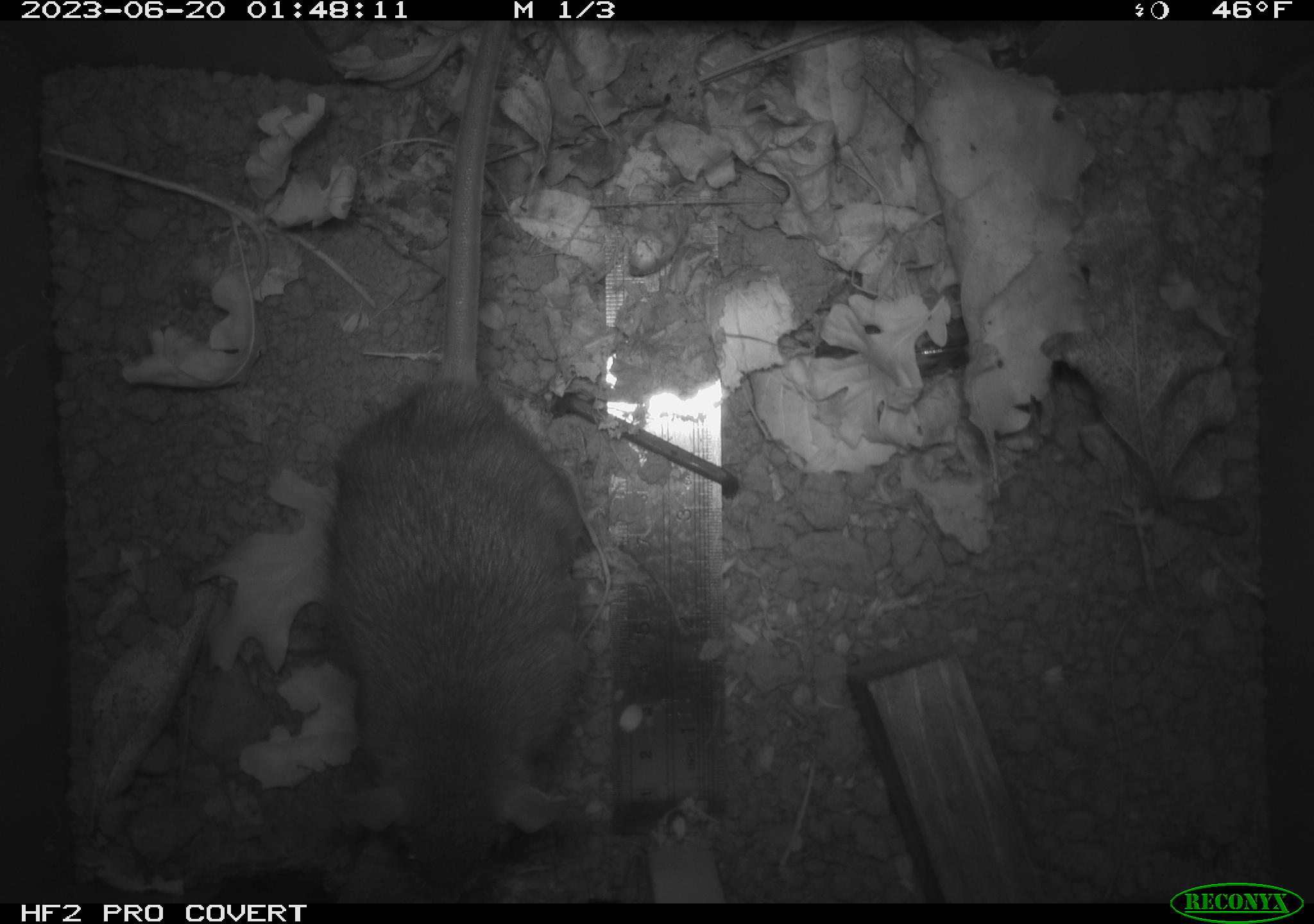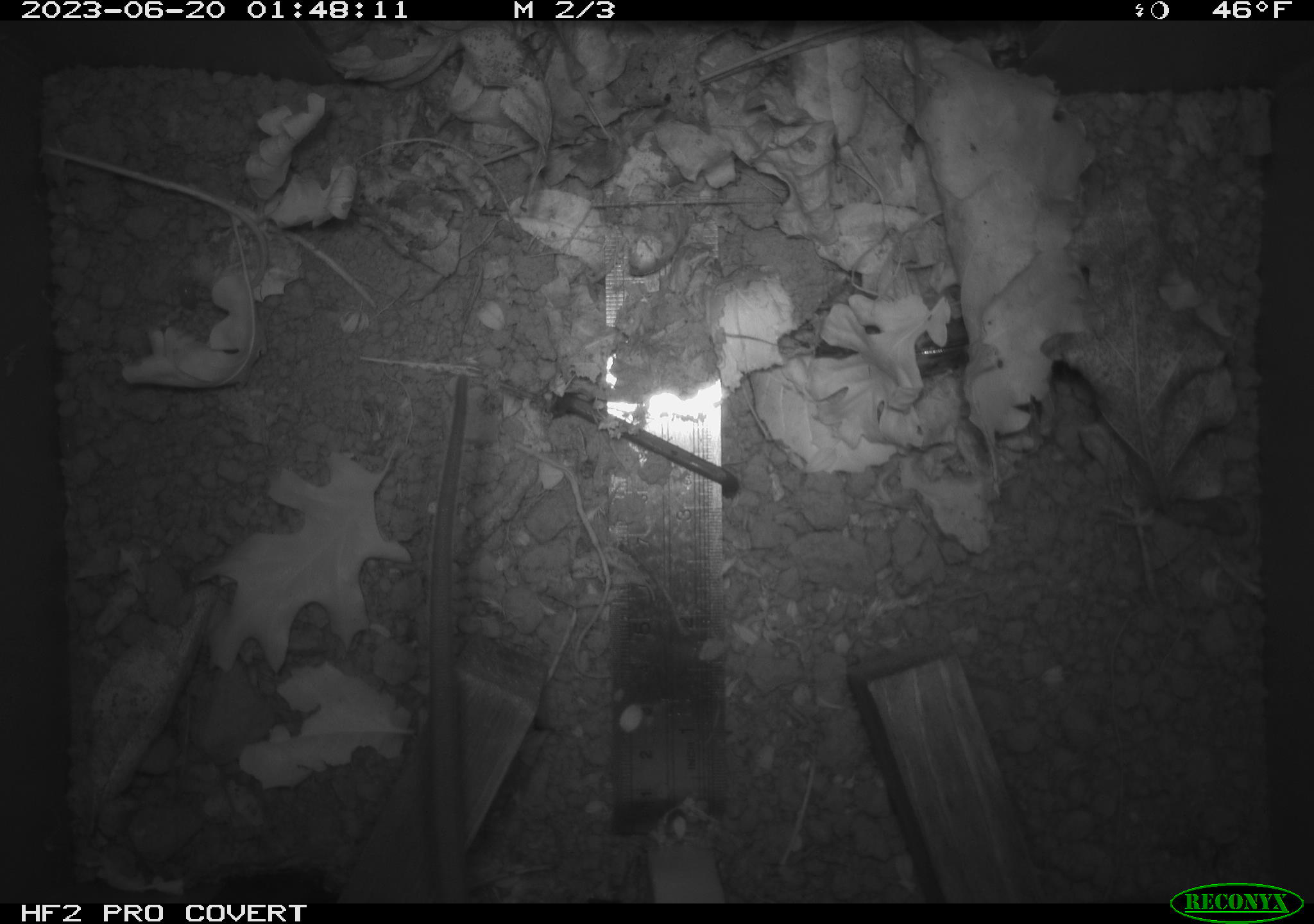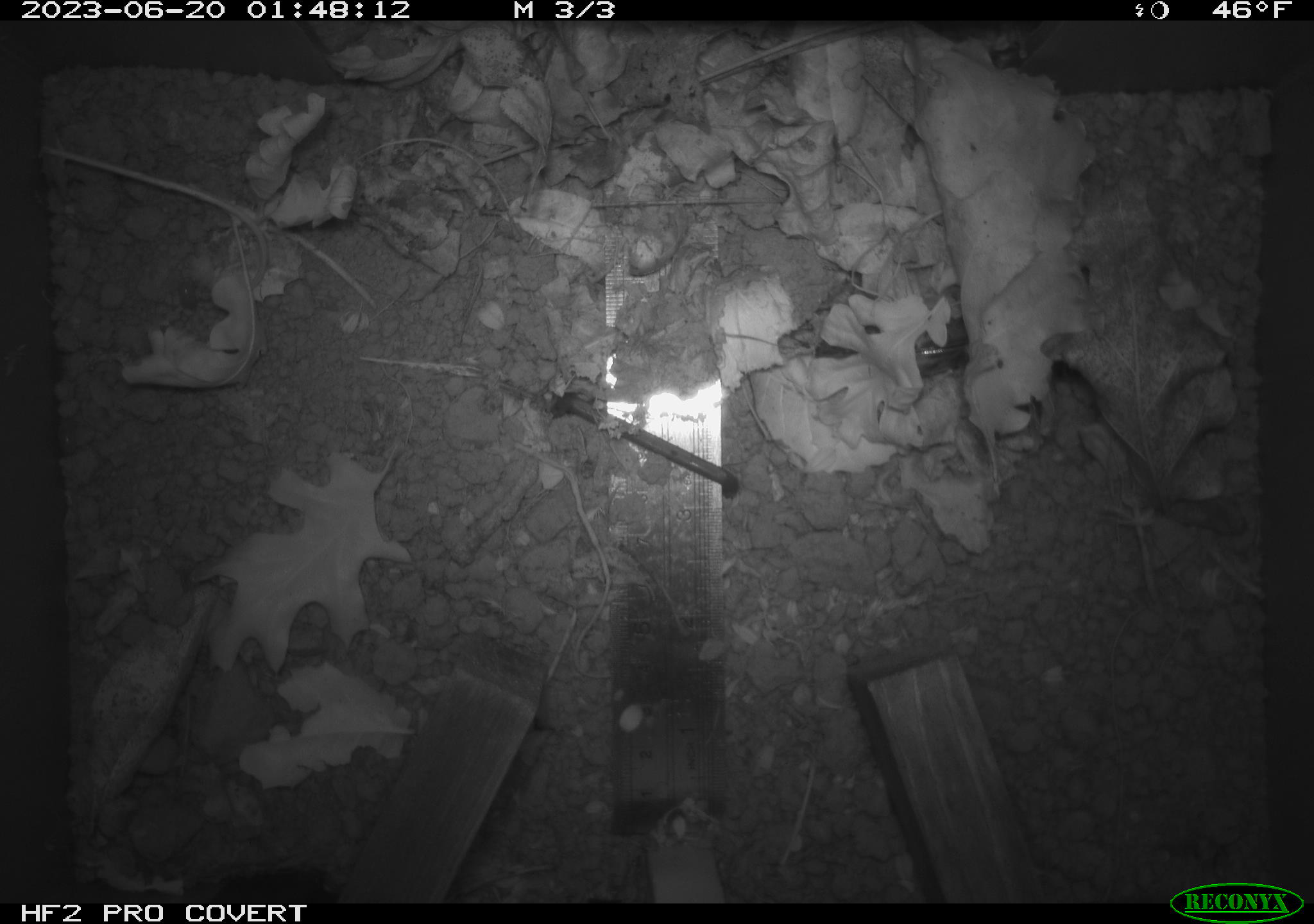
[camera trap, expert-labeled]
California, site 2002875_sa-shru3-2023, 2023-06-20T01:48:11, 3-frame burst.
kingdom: Animalia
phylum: Chordata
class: Mammalia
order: Rodentia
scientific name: Rodentia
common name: mouse species